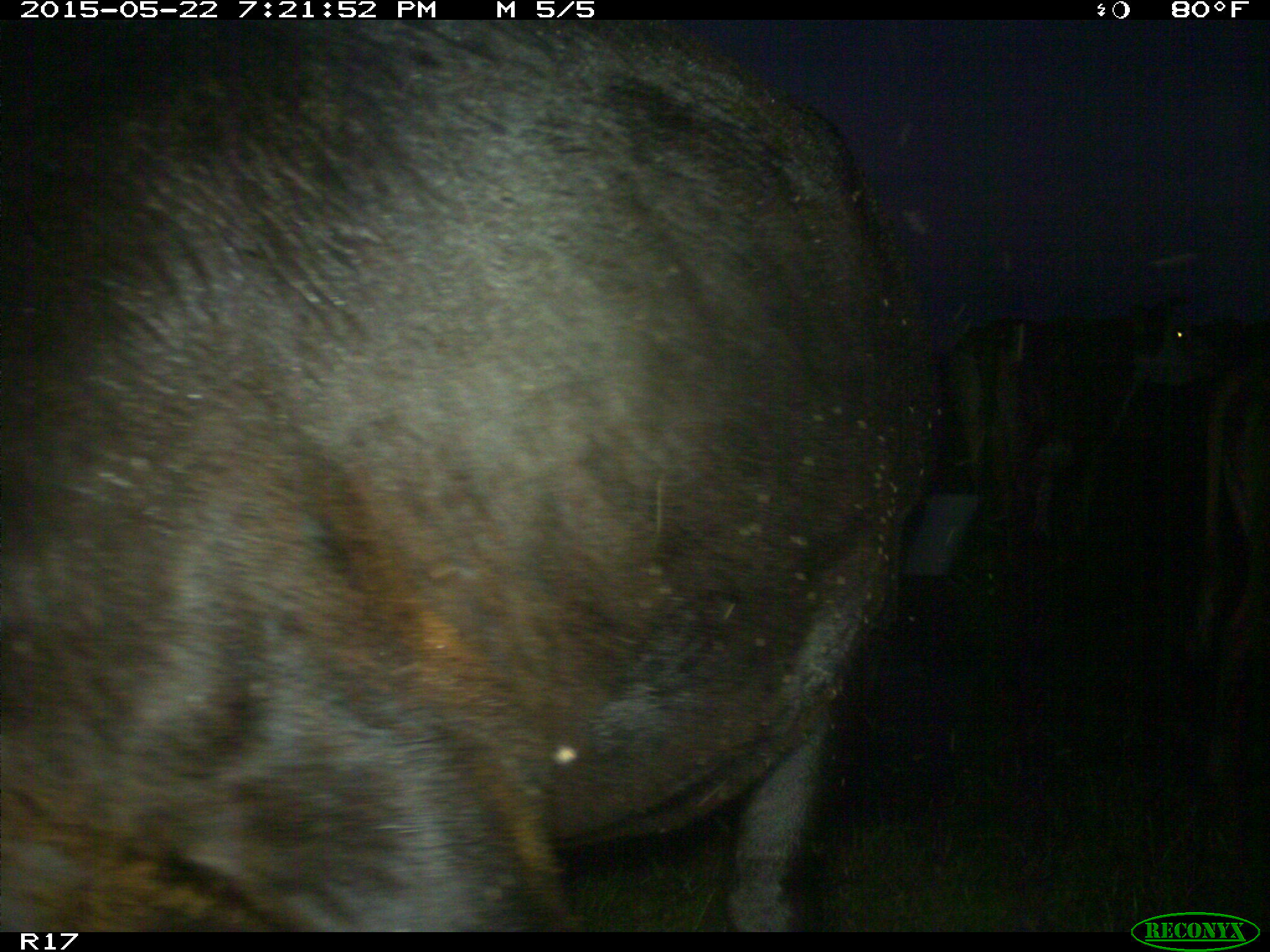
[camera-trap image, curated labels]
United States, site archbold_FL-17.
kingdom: Animalia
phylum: Chordata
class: Mammalia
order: Artiodactyla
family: Bovidae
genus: Bos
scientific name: Bos taurus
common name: domestic cow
Bos taurus (domestic cow).